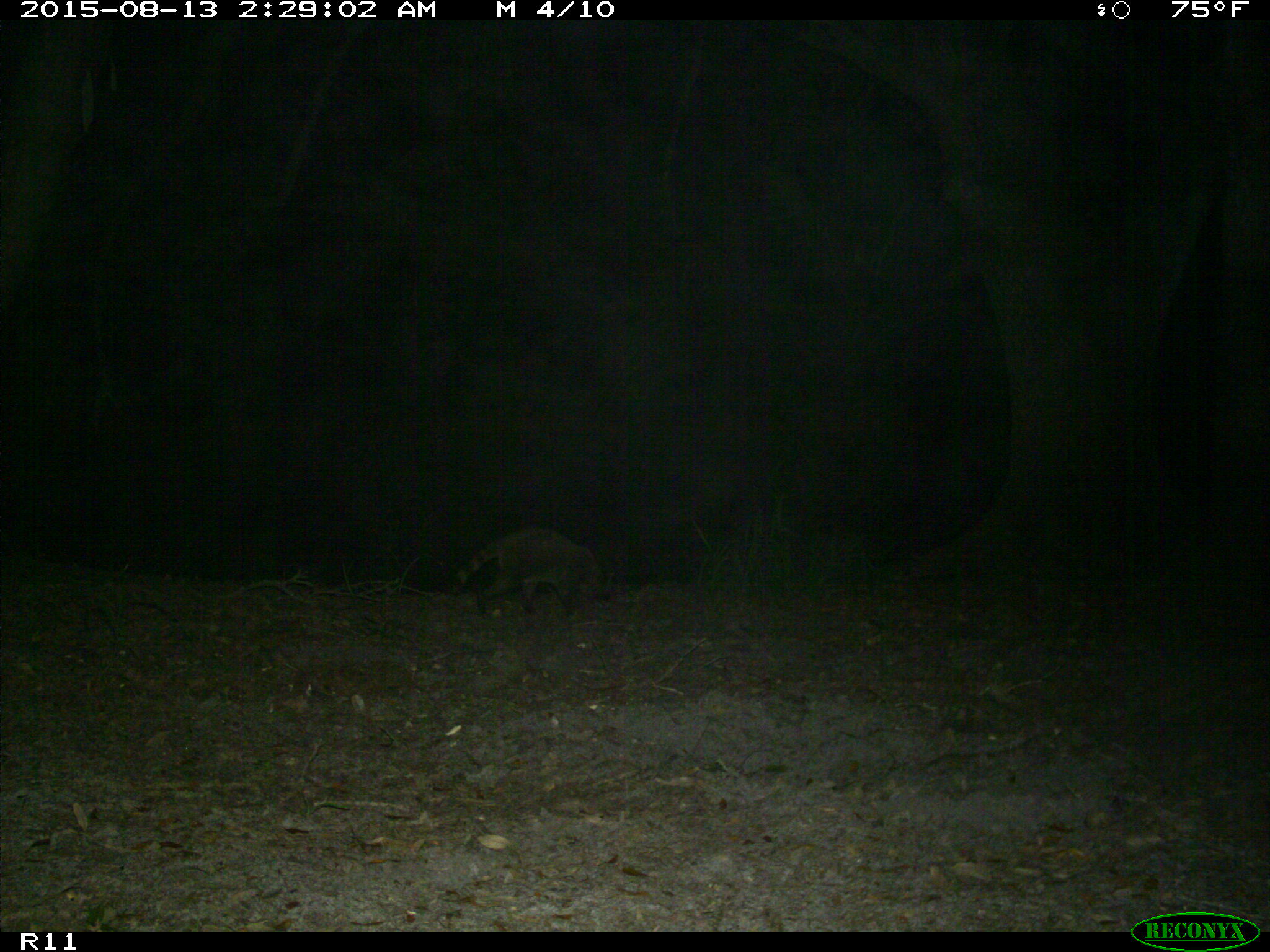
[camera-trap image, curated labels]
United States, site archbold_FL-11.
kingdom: Animalia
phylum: Chordata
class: Mammalia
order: Carnivora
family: Procyonidae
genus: Procyon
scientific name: Procyon lotor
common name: common raccoon